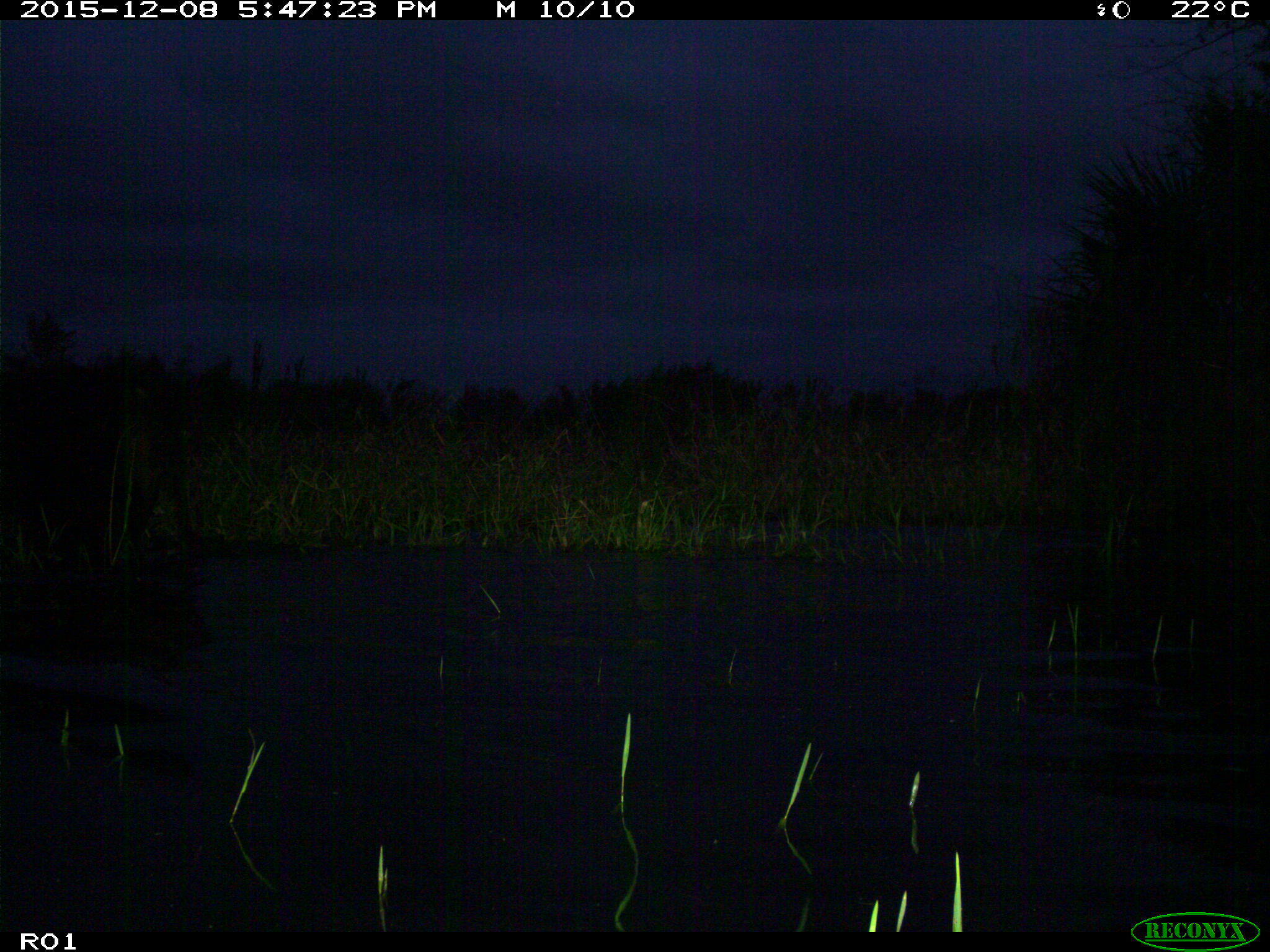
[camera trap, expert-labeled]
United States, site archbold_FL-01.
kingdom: Animalia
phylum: Chordata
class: Mammalia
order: Artiodactyla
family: Bovidae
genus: Bos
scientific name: Bos taurus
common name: domestic cow